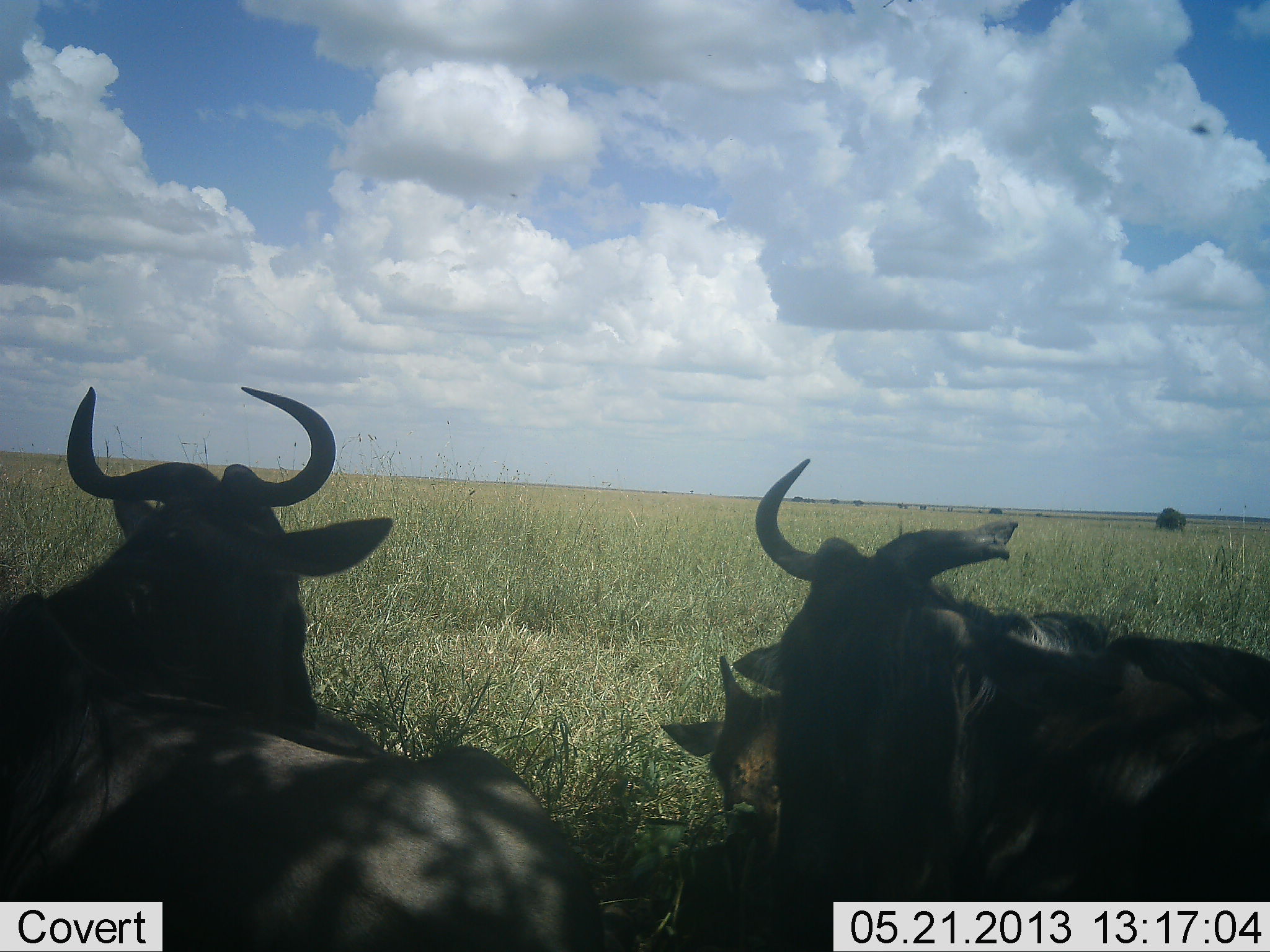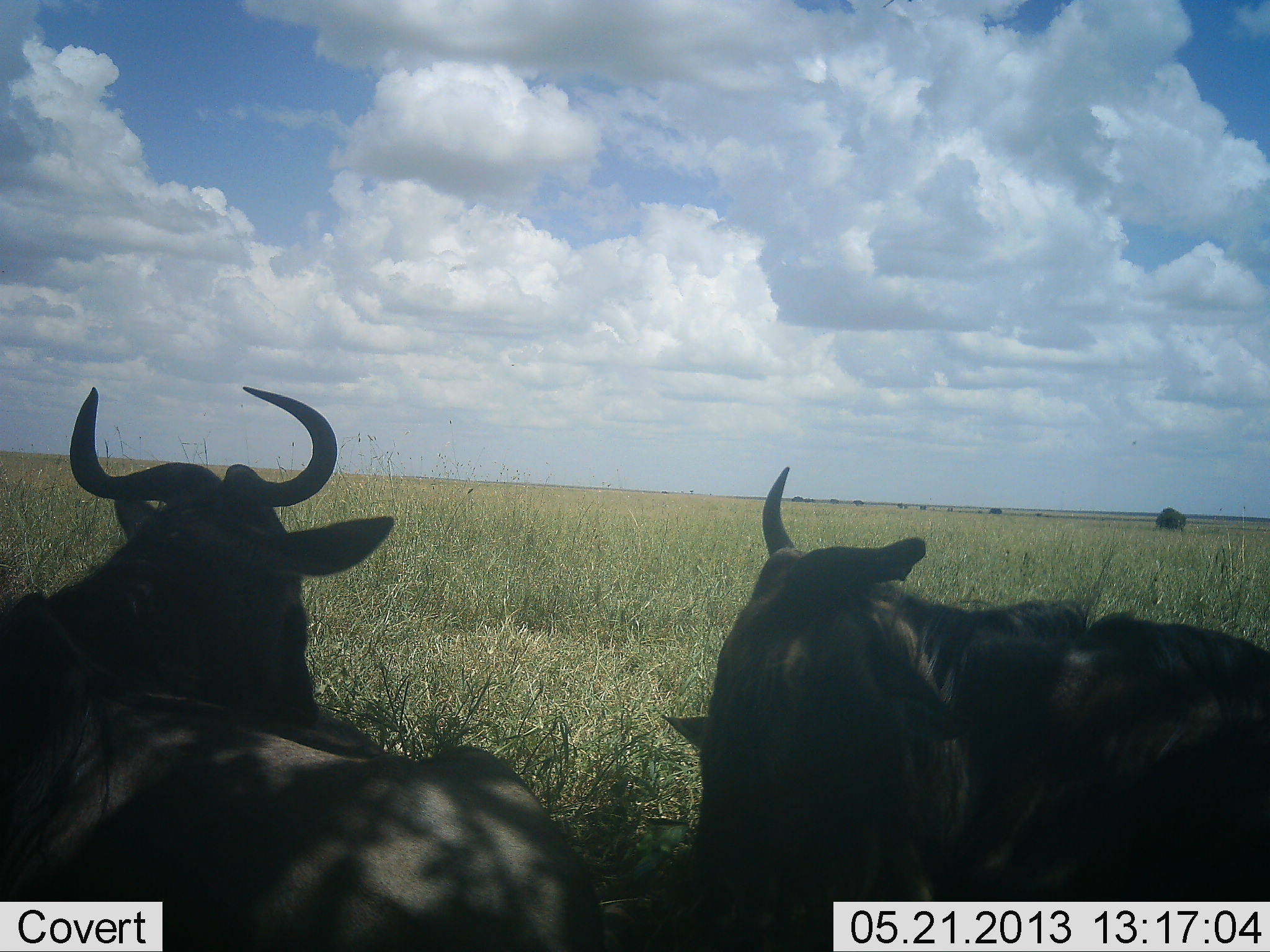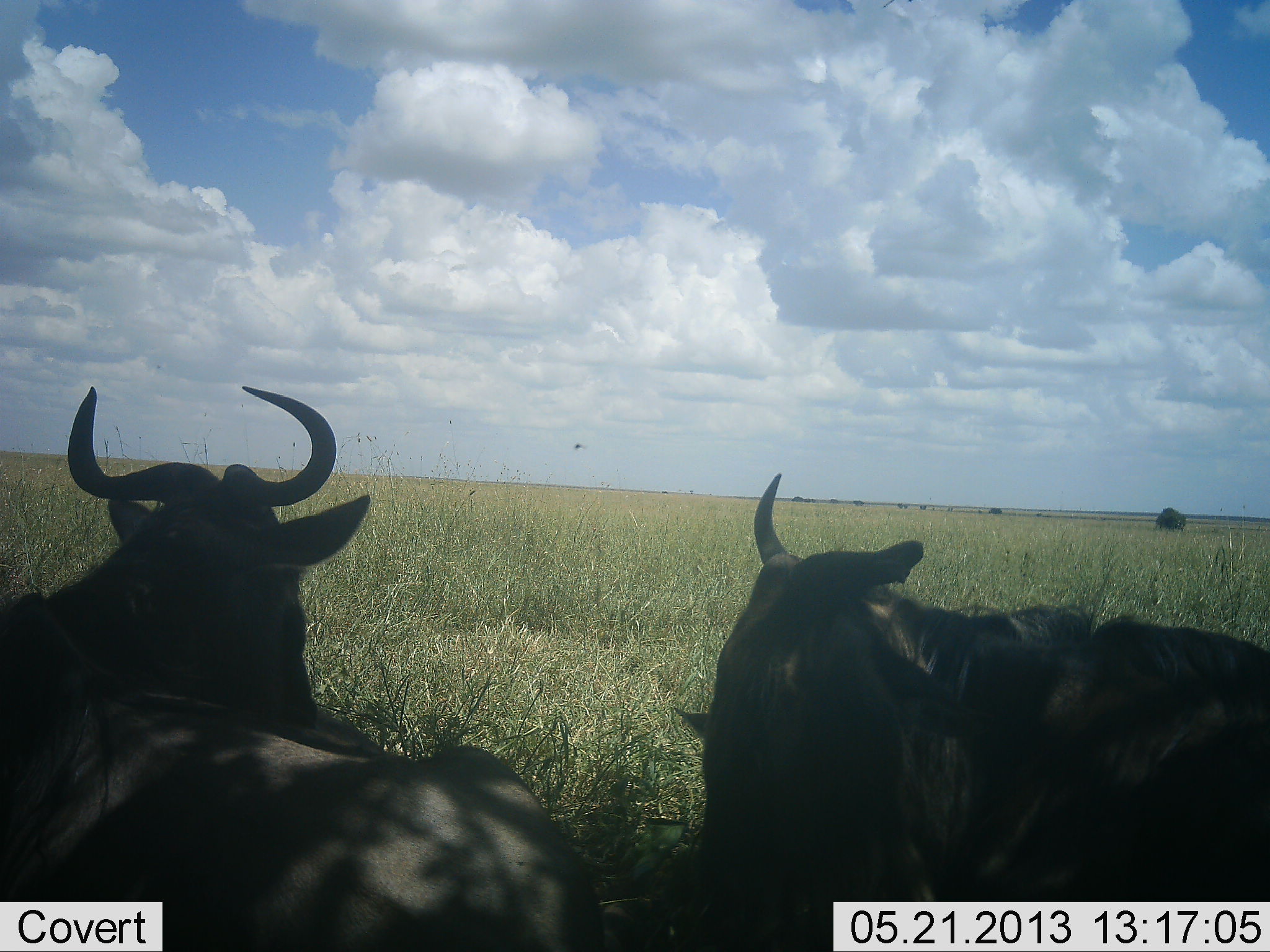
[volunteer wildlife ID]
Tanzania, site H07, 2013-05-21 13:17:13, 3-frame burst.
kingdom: Animalia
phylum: Chordata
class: Mammalia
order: Artiodactyla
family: Bovidae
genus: Connochaetes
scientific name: Connochaetes taurinus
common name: blue wildebeest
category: wildebeest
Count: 3.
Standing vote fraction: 21%.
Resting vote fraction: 86%.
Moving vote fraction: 7%.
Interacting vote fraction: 0%.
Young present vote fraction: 43%.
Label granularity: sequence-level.